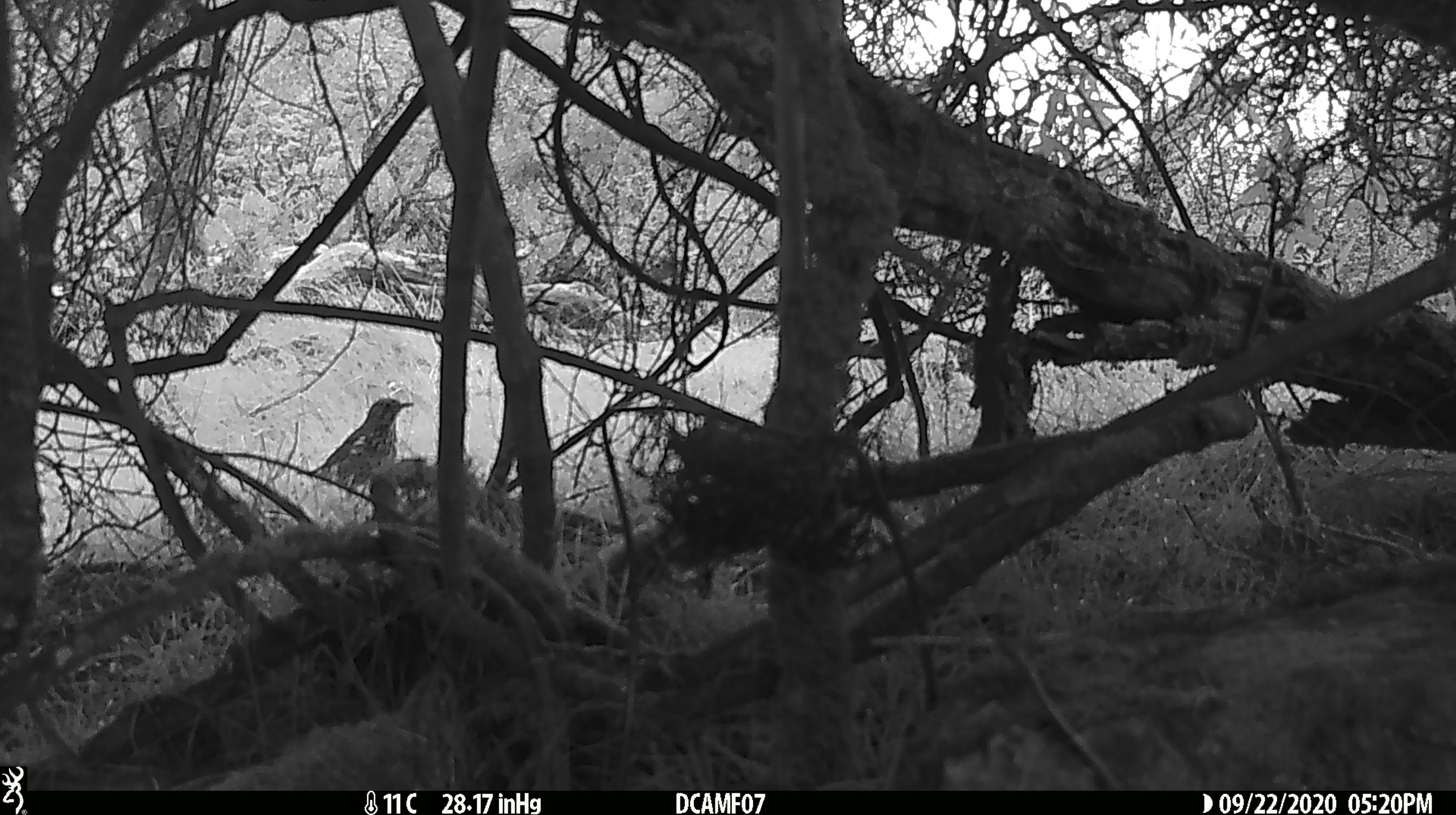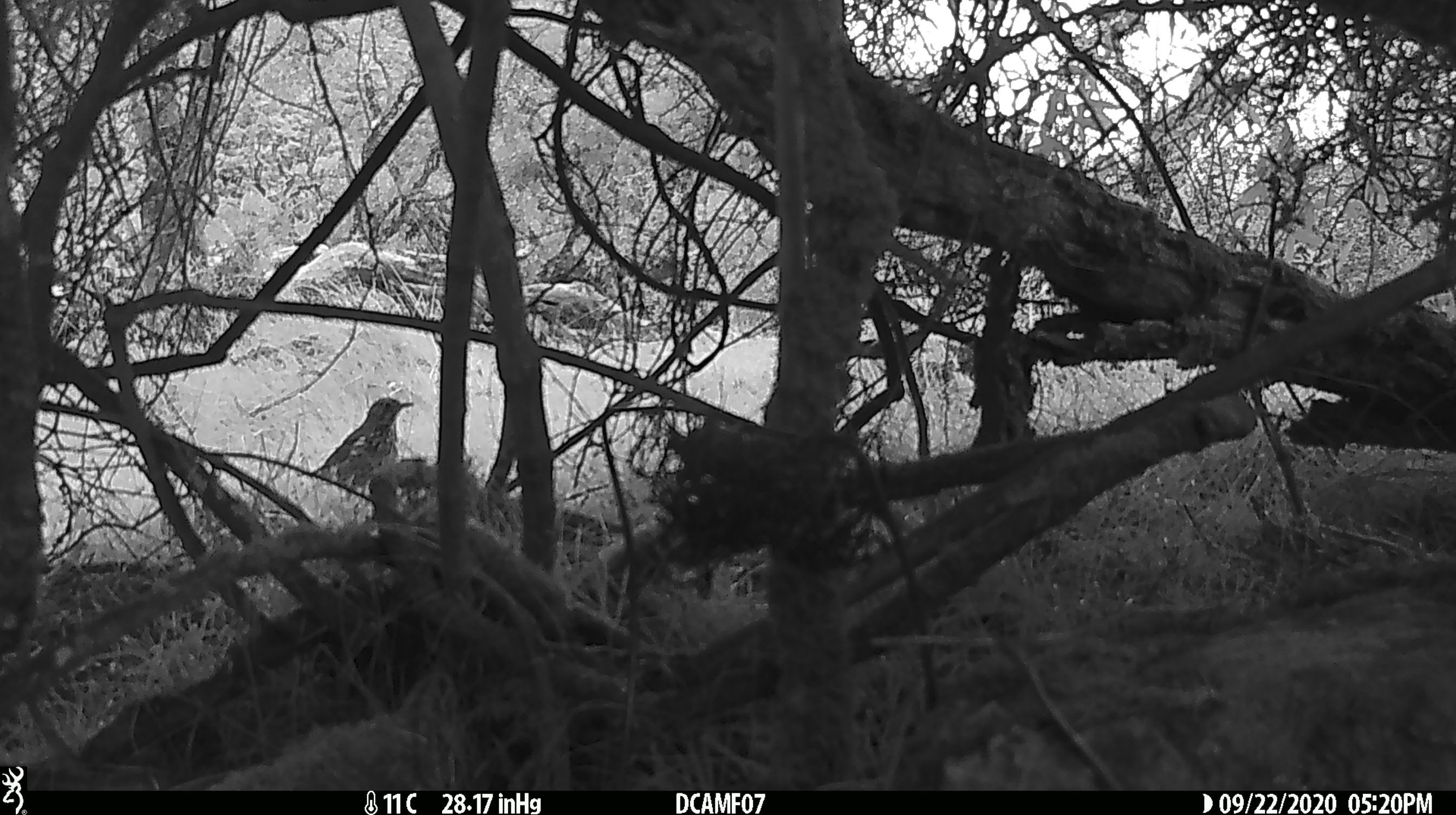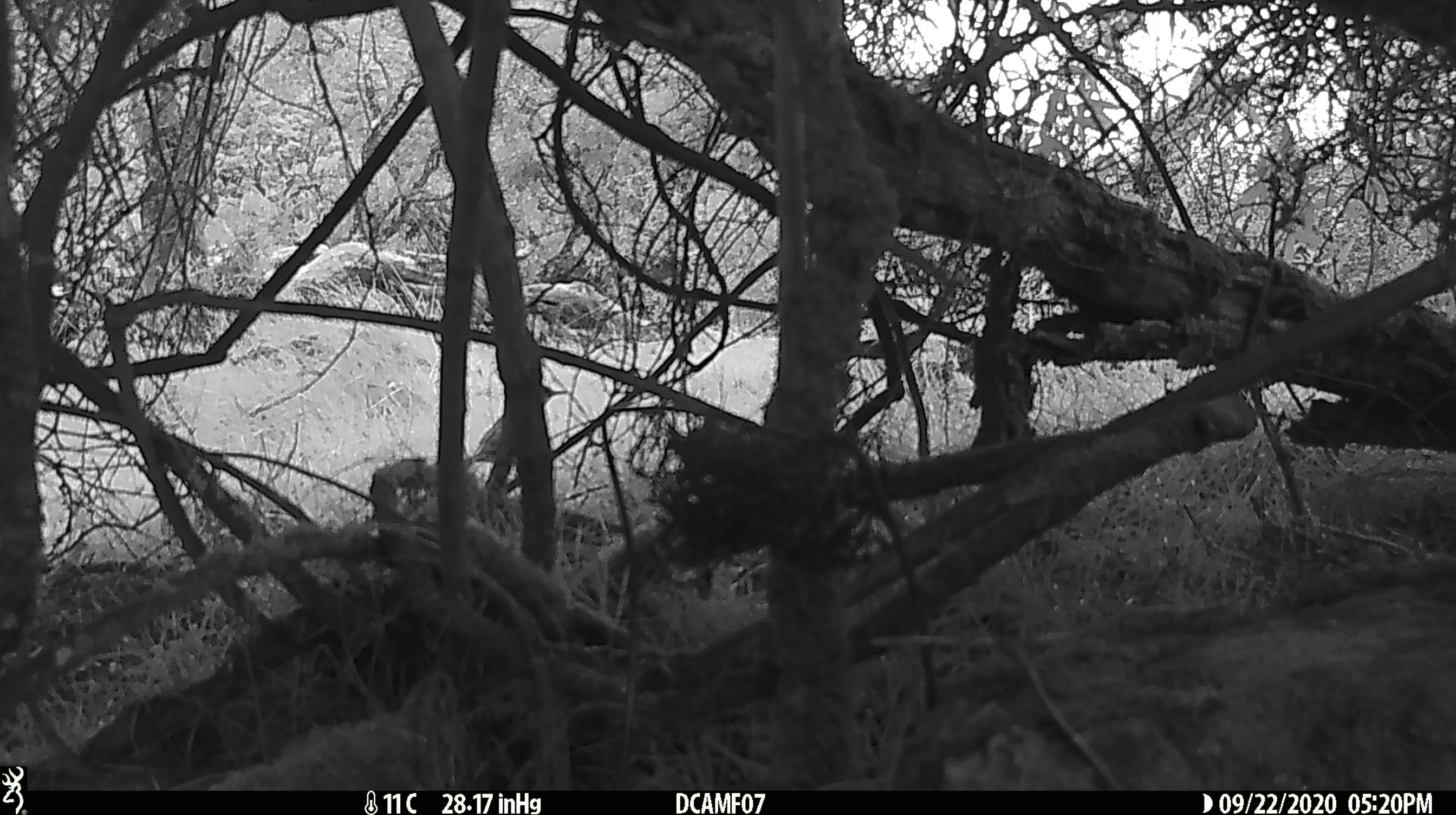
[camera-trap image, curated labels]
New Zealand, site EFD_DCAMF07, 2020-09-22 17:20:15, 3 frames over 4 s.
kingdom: Animalia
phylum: Chordata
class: Aves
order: Passeriformes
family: Turdidae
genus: Turdus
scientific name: Turdus philomelos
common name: song thrush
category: thrush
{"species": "thrush (song thrush) (Turdus philomelos)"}